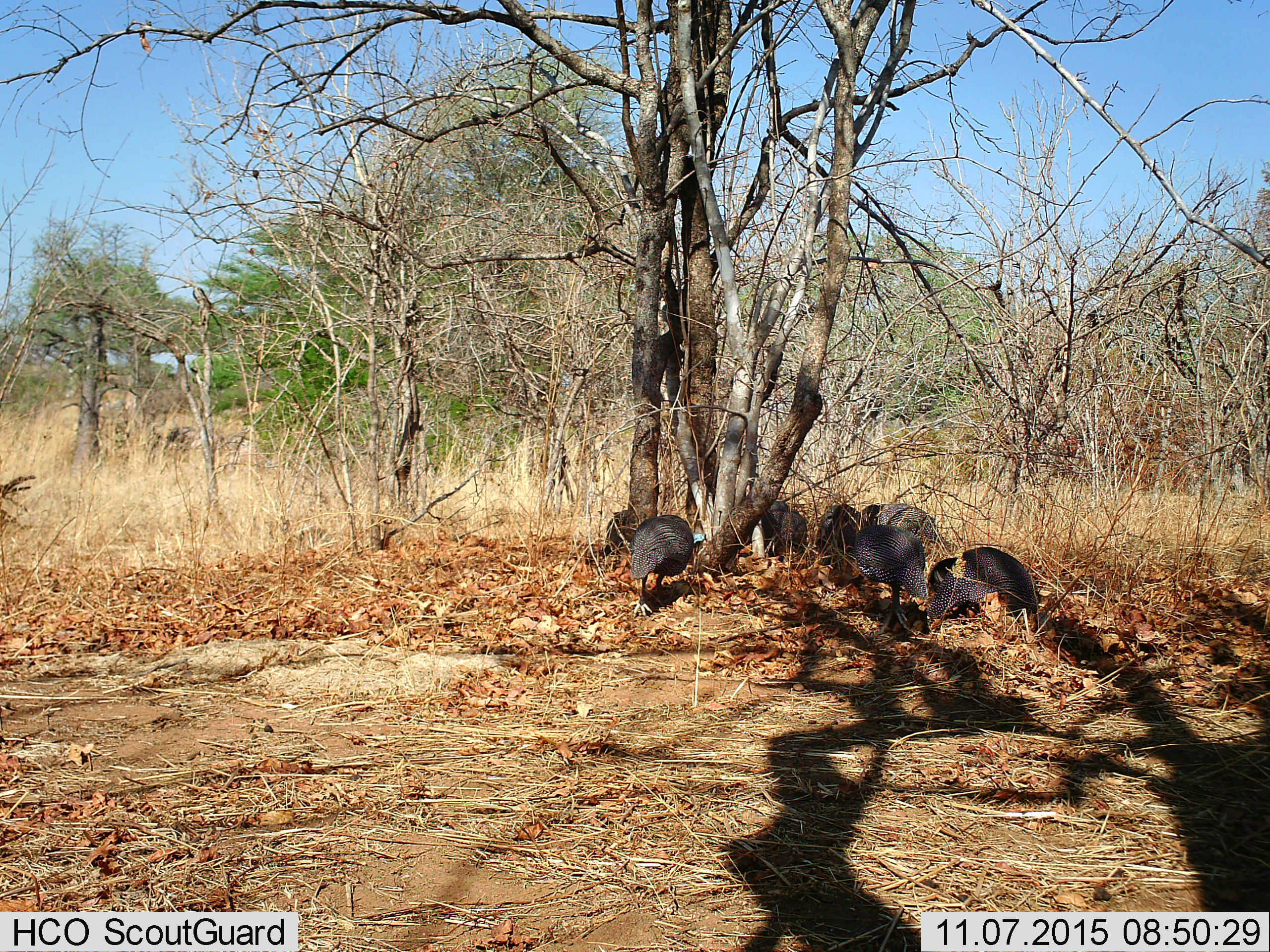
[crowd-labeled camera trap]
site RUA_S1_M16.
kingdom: Animalia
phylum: Chordata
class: Aves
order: Galliformes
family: Numididae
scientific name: Numididae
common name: guineafowl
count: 8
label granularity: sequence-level